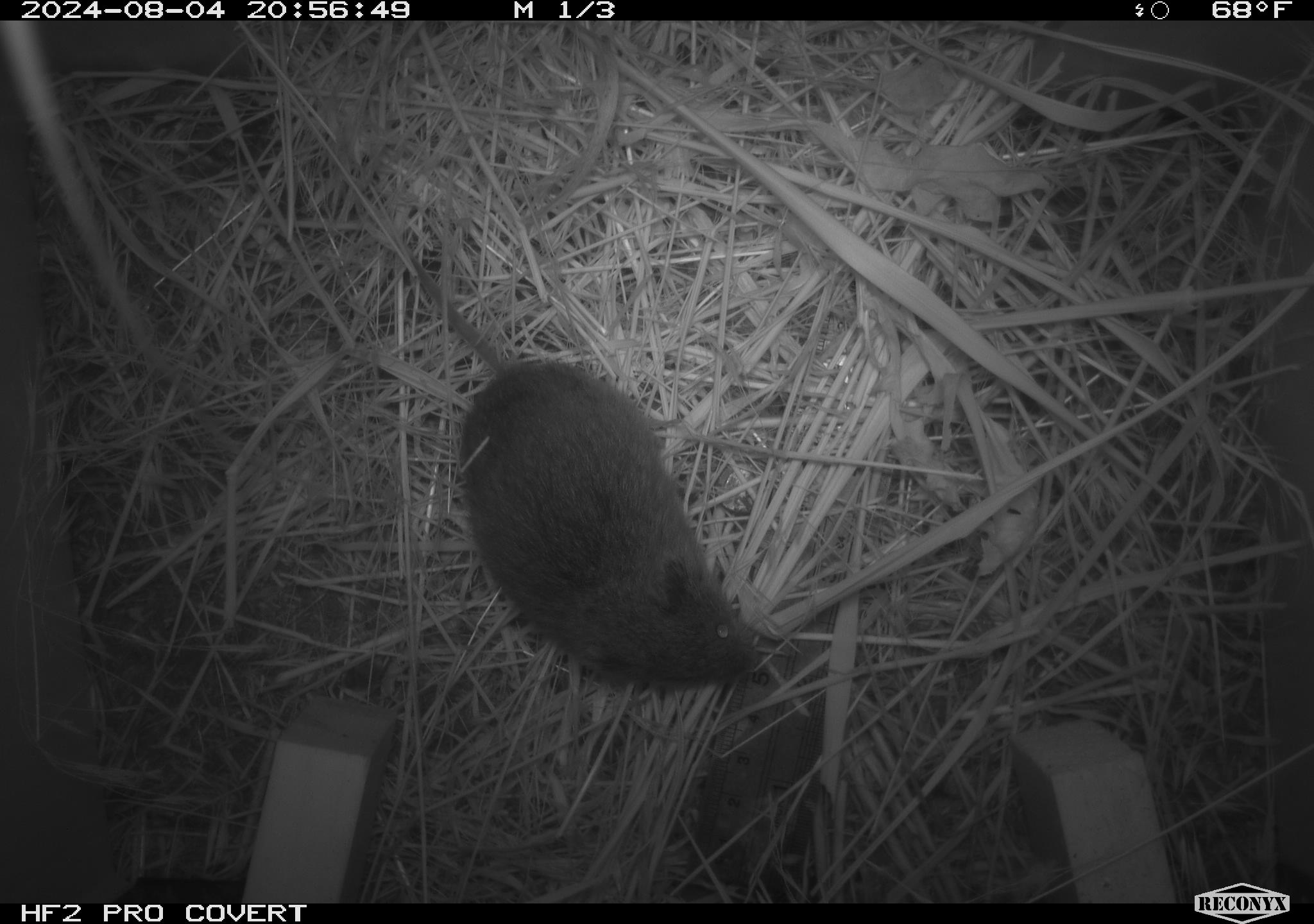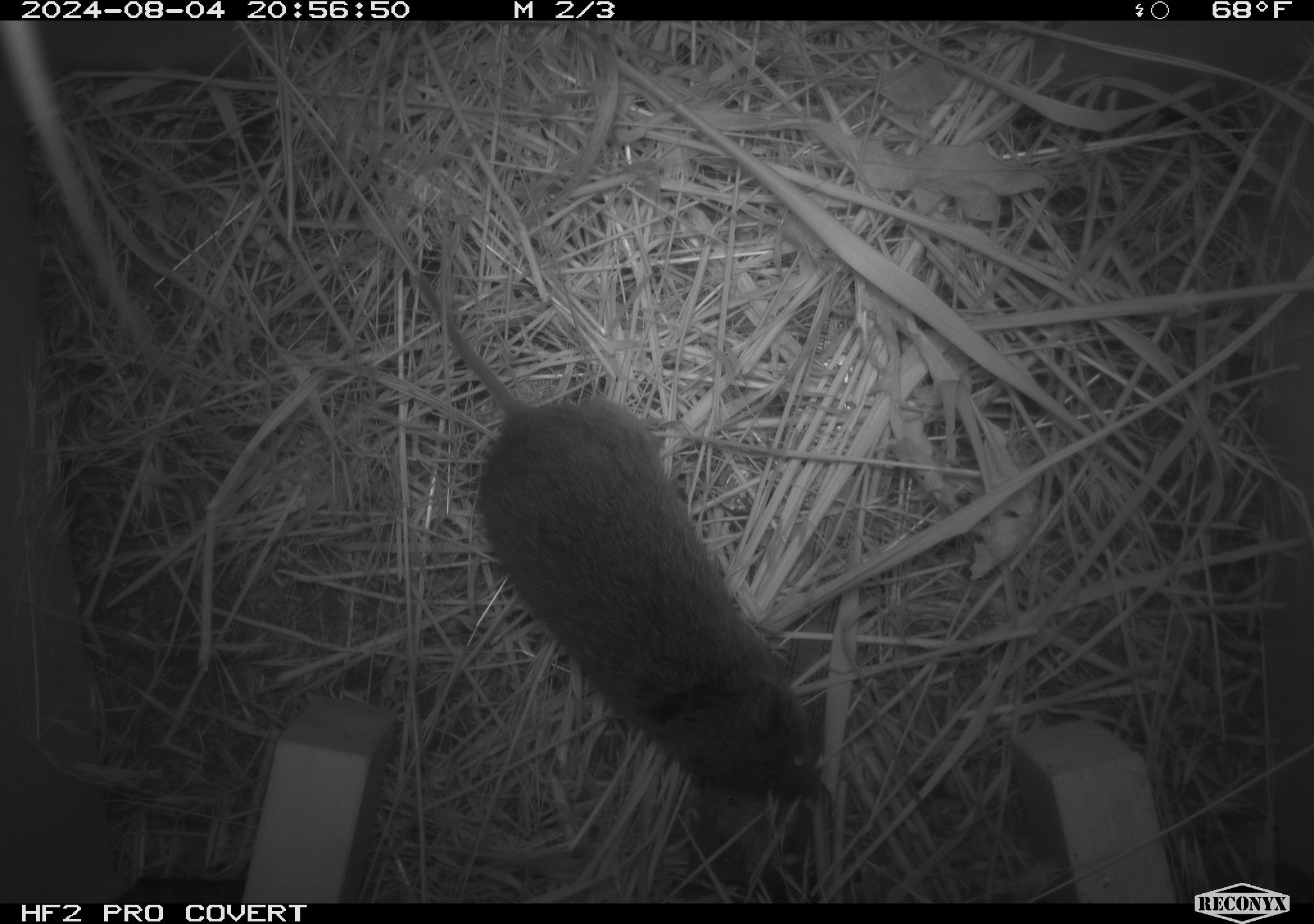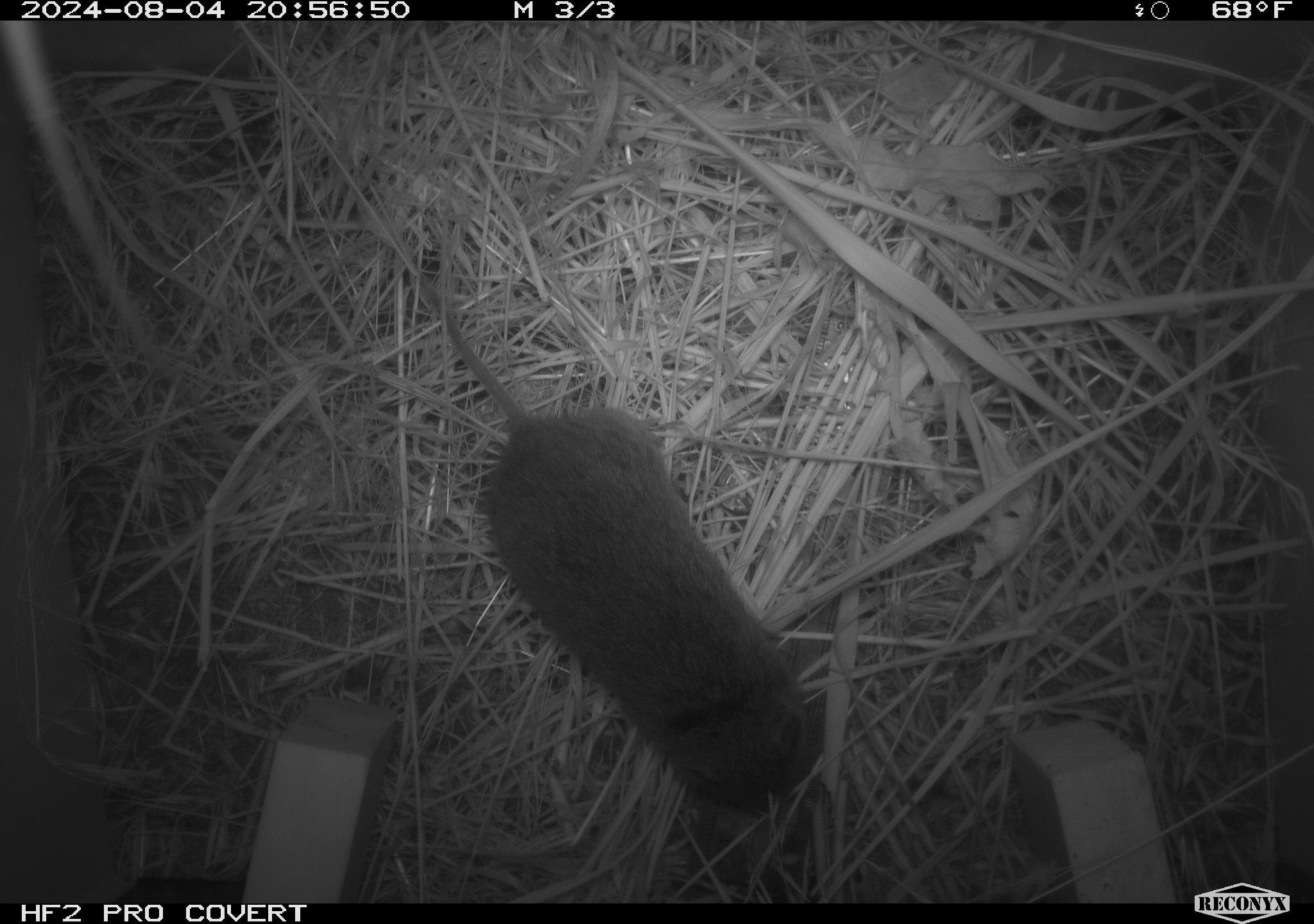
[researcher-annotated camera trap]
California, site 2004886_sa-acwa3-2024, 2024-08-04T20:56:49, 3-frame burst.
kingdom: Animalia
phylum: Chordata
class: Mammalia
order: Rodentia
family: Cricetidae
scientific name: Arvicolinae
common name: voles, lemmings, and muskrats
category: arvicolinae subfamily